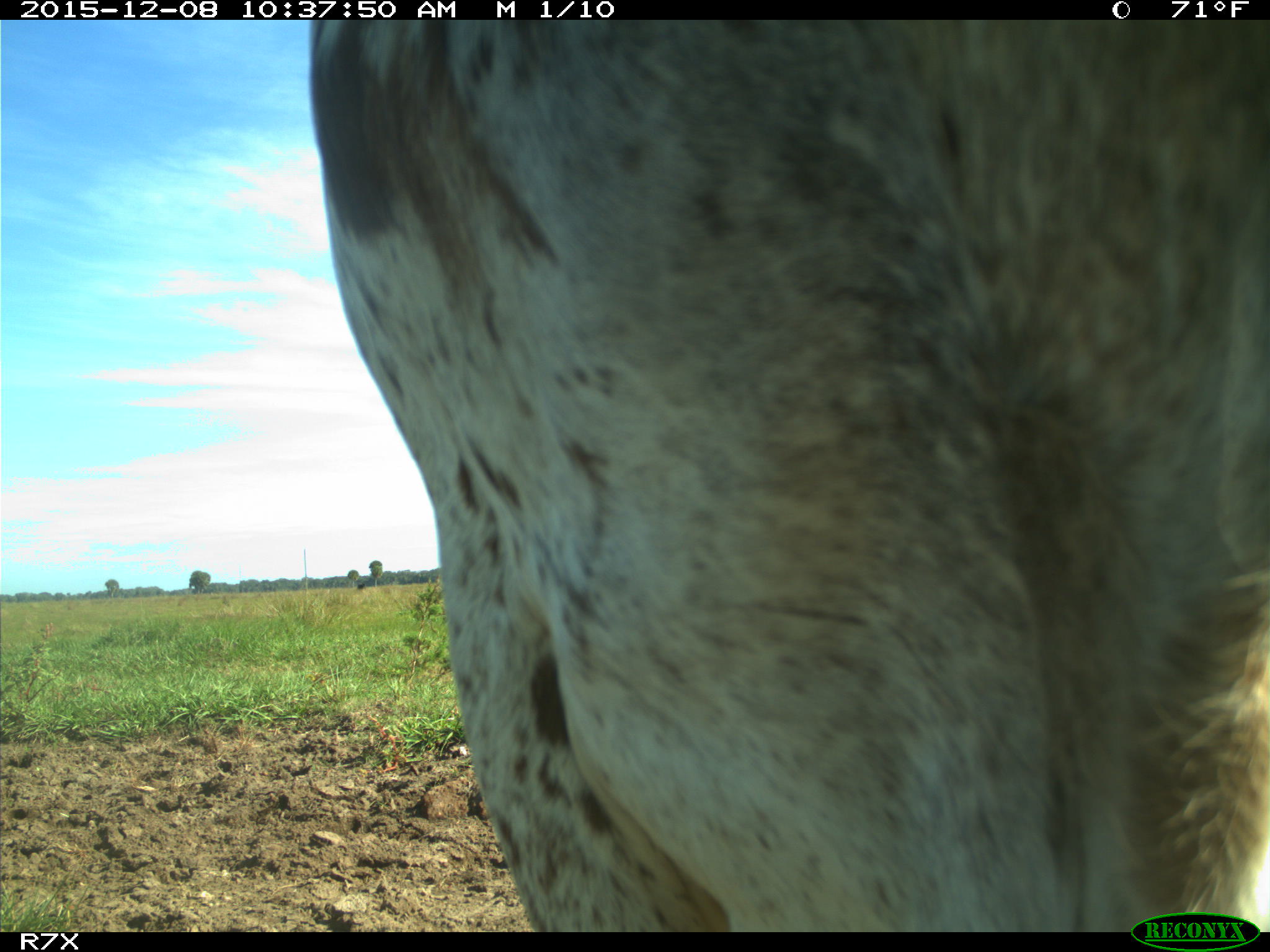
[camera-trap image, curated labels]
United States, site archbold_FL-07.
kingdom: Animalia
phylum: Chordata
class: Mammalia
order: Artiodactyla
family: Bovidae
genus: Bos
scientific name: Bos taurus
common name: domestic cow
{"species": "Bos taurus (domestic cow)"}